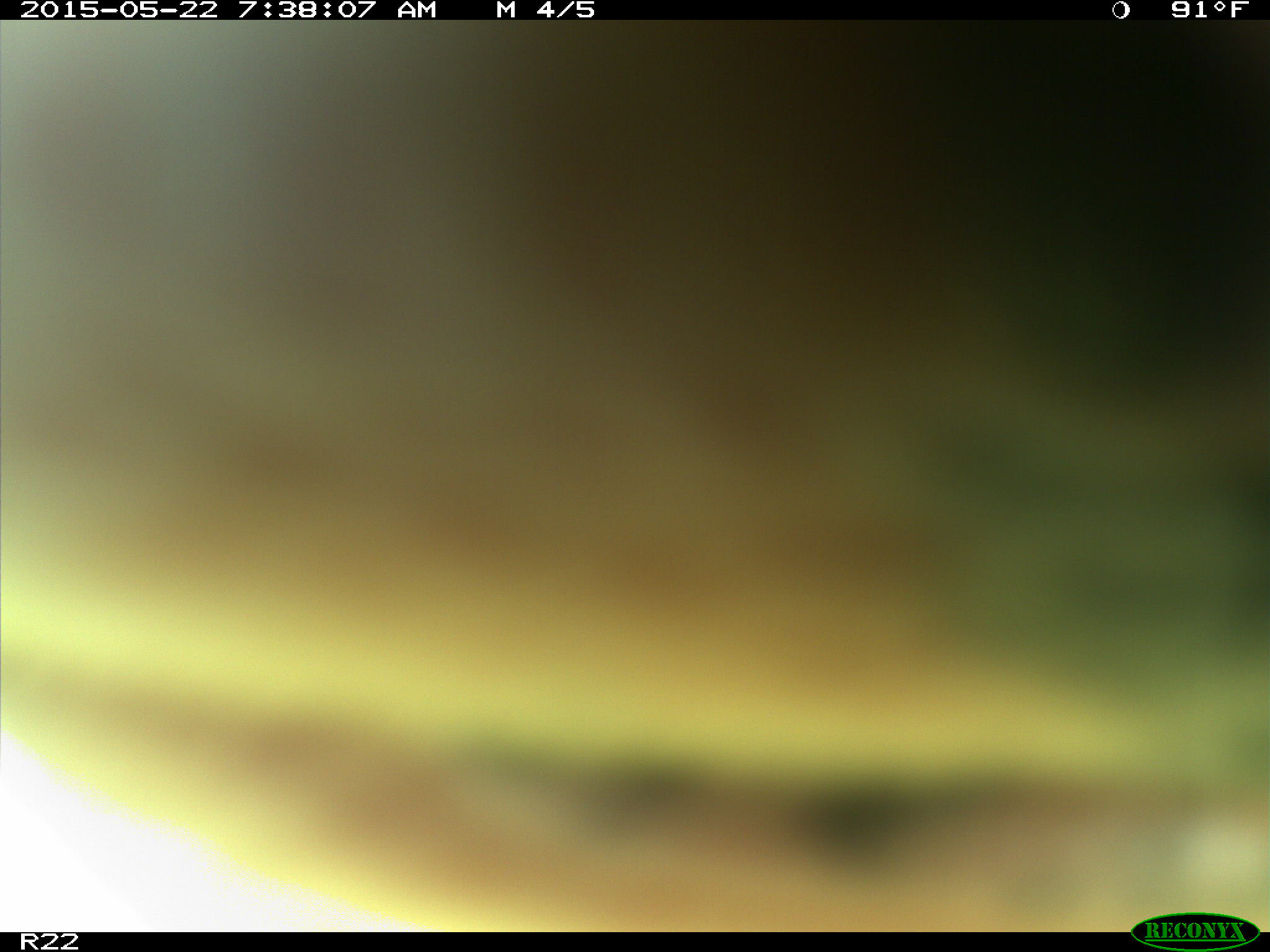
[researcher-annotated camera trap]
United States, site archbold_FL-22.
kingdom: Animalia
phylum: Chordata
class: Mammalia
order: Artiodactyla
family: Bovidae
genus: Bos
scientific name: Bos taurus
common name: domestic cow